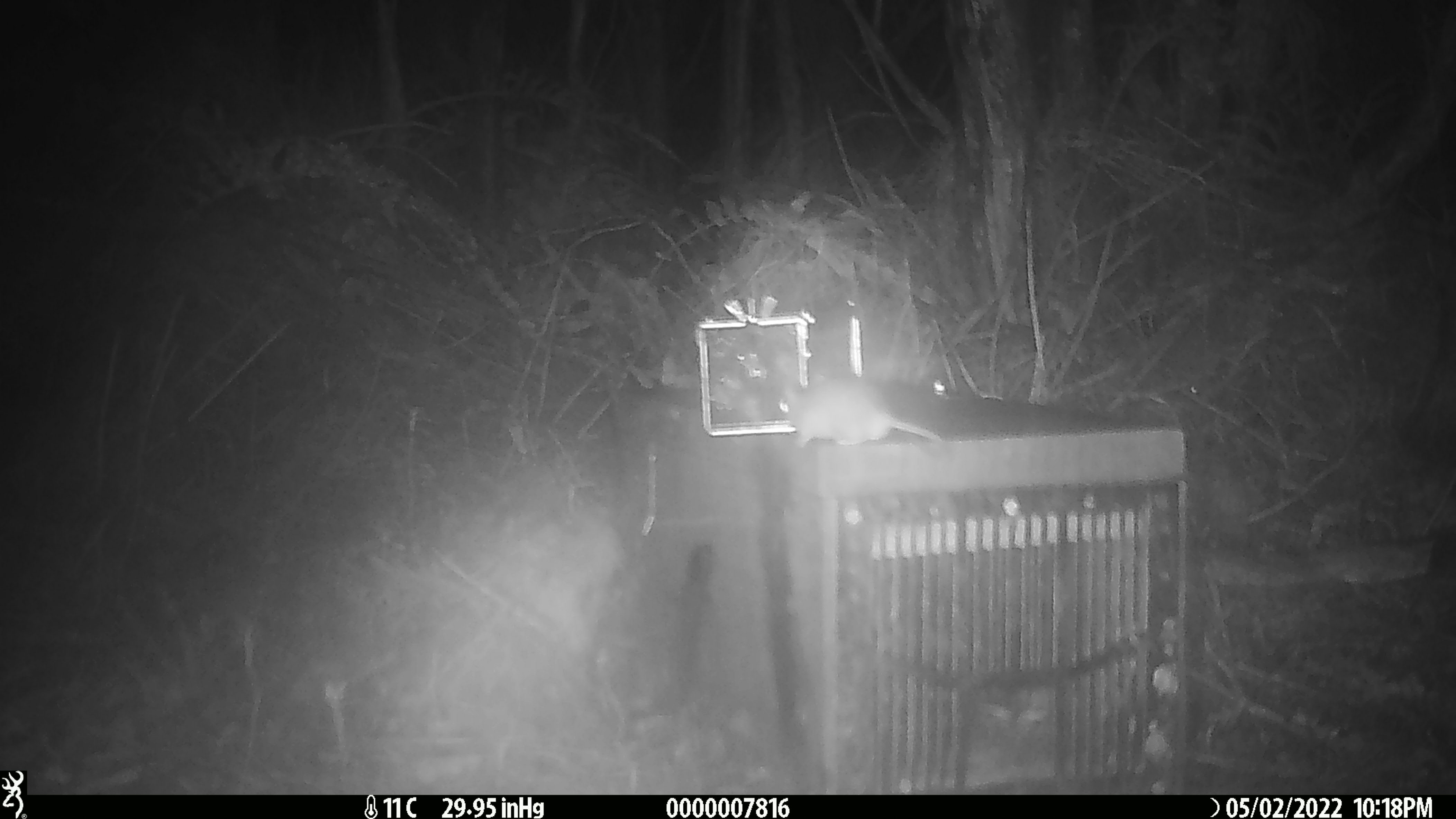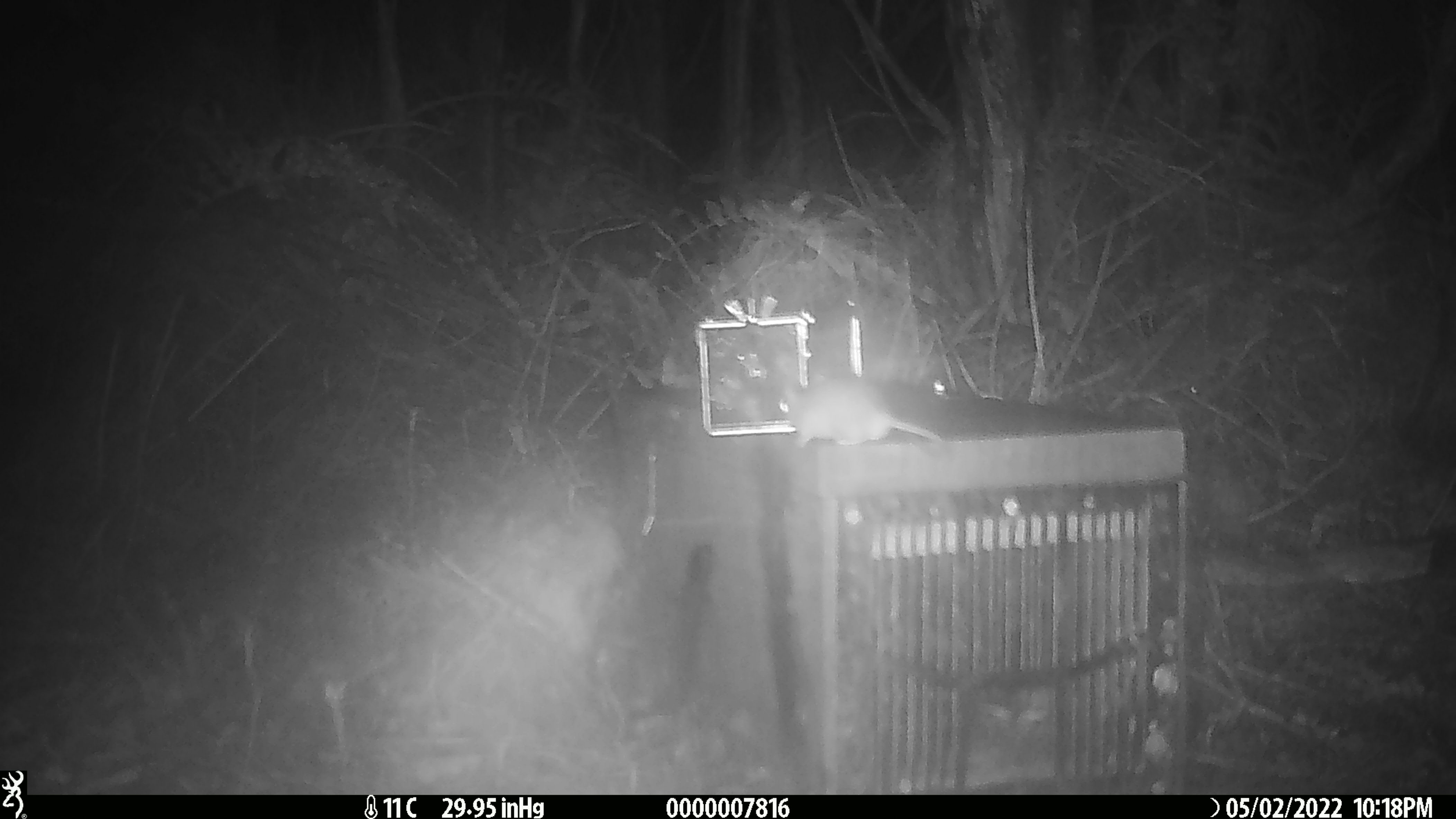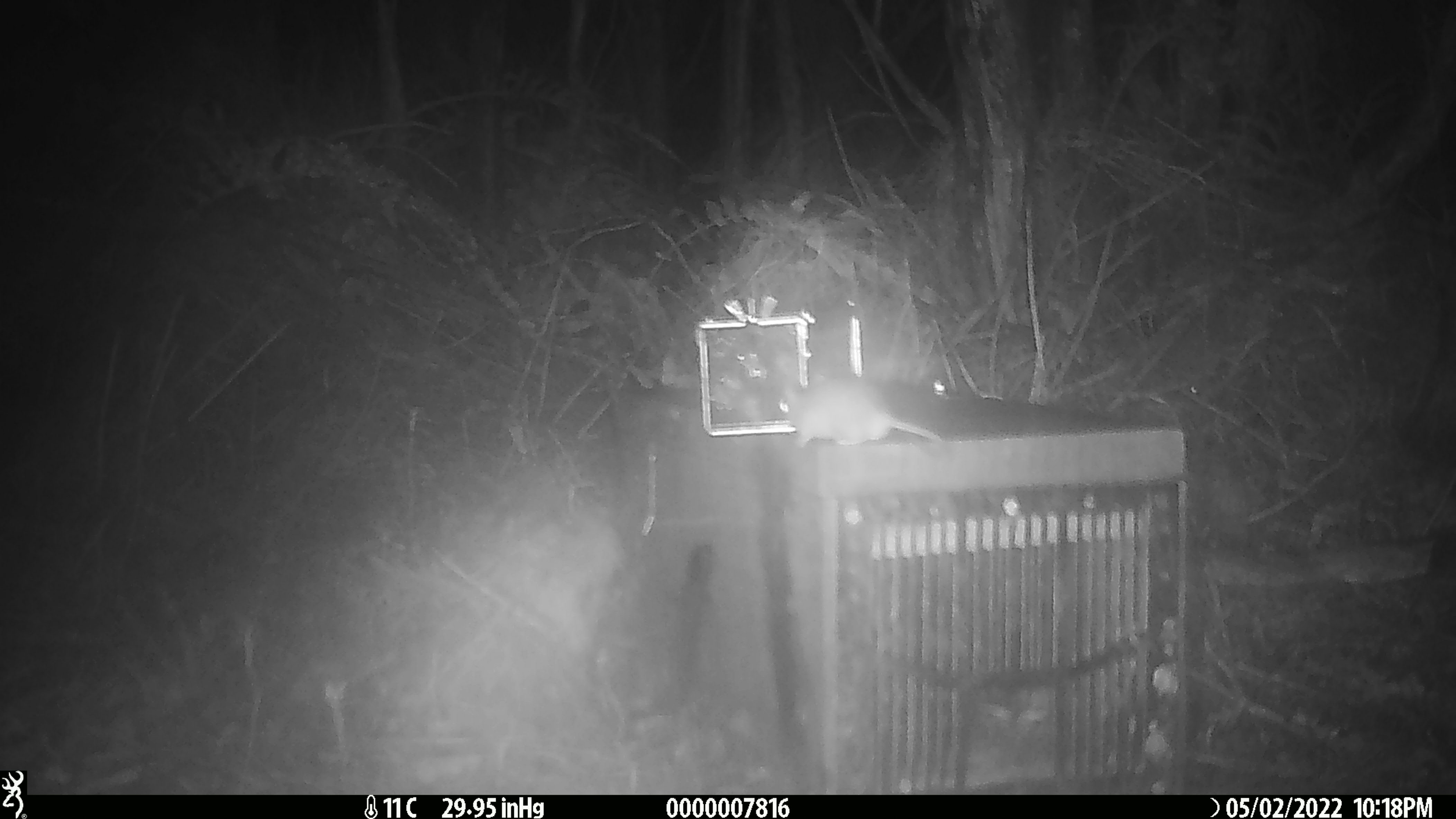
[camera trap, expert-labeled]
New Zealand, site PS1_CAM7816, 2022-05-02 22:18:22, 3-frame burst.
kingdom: Animalia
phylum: Chordata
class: Mammalia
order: Rodentia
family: Muridae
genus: Mus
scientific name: Mus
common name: mouse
Mouse (Mus).